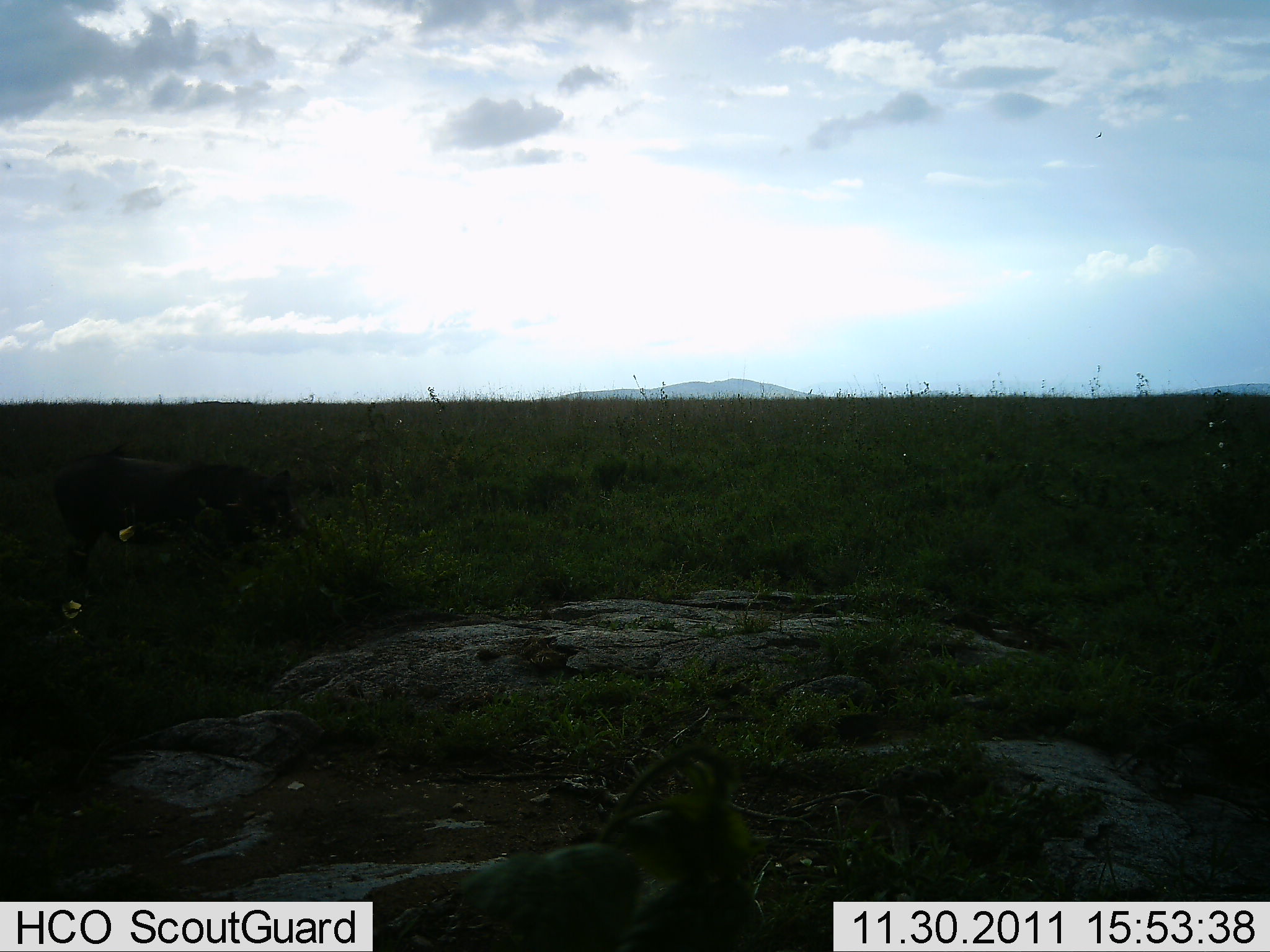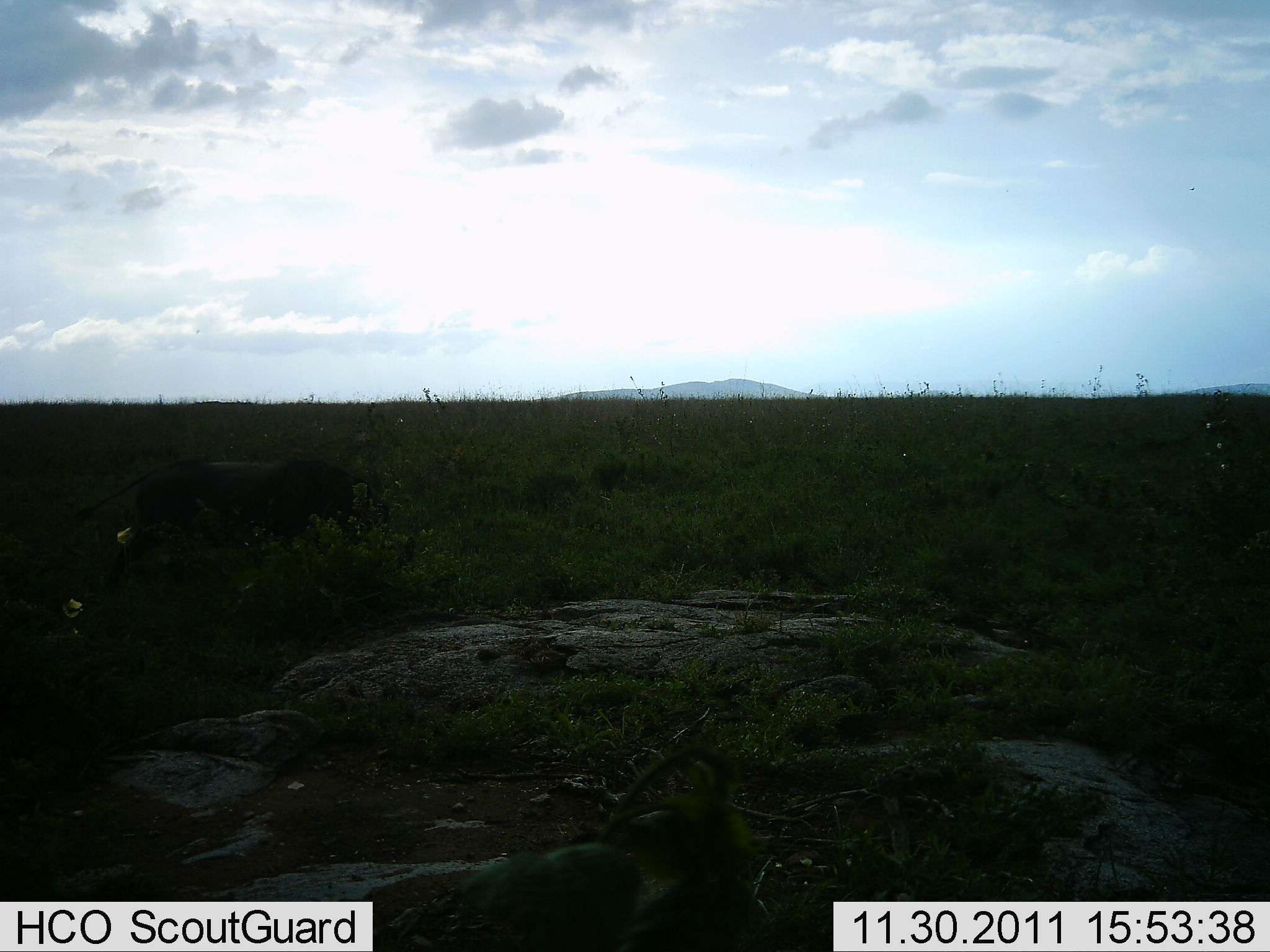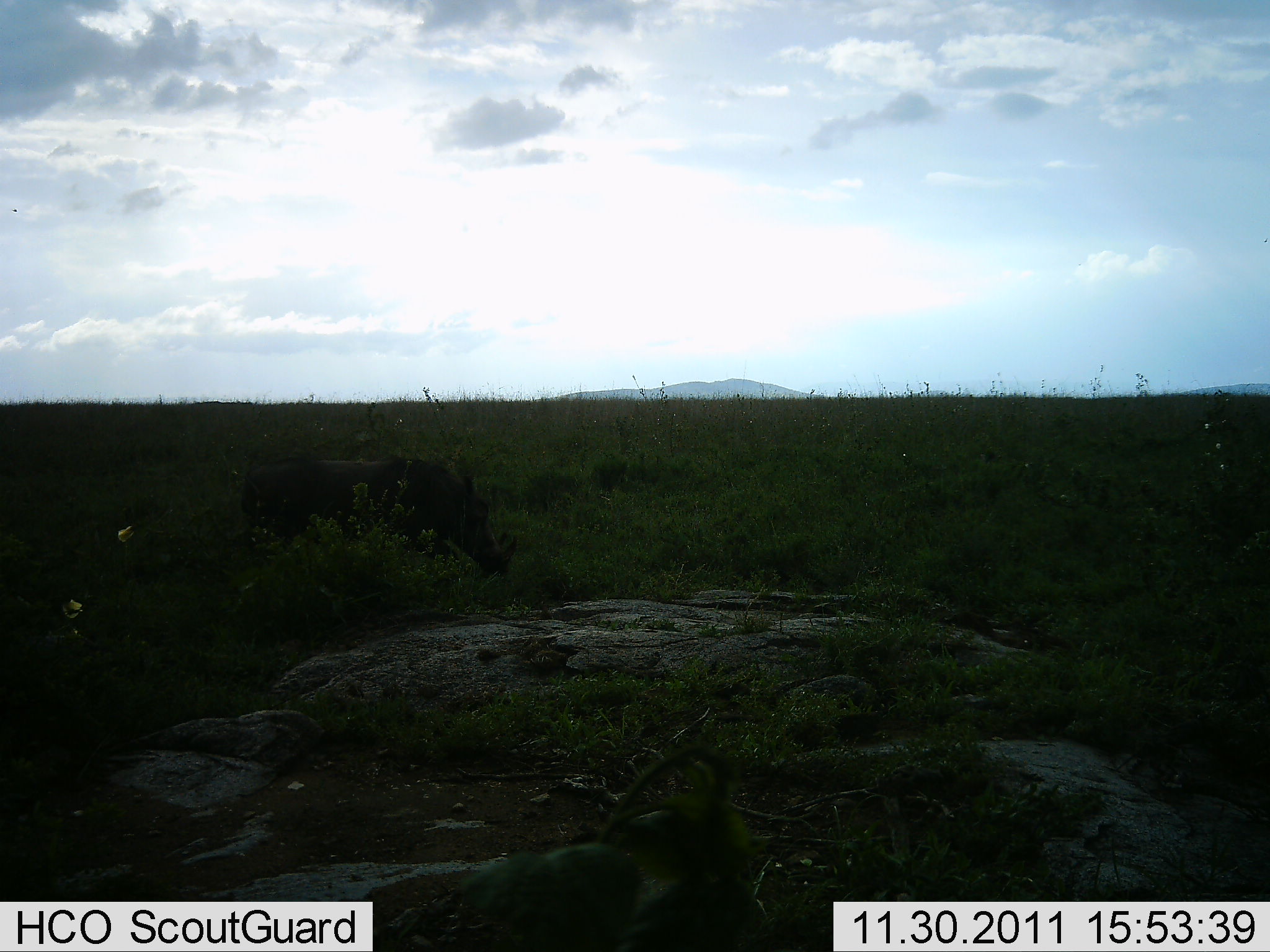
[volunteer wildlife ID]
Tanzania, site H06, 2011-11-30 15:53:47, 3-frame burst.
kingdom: Animalia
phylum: Chordata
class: Mammalia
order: Artiodactyla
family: Suidae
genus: Phacochoerus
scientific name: Phacochoerus africanus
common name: warthog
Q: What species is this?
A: Warthog (Phacochoerus africanus).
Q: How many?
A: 1.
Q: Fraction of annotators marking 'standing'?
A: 0%.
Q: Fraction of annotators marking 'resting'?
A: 0%.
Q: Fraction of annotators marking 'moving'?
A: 100%.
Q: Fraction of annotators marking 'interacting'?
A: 0%.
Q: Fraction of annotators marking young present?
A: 0%.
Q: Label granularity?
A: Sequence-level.